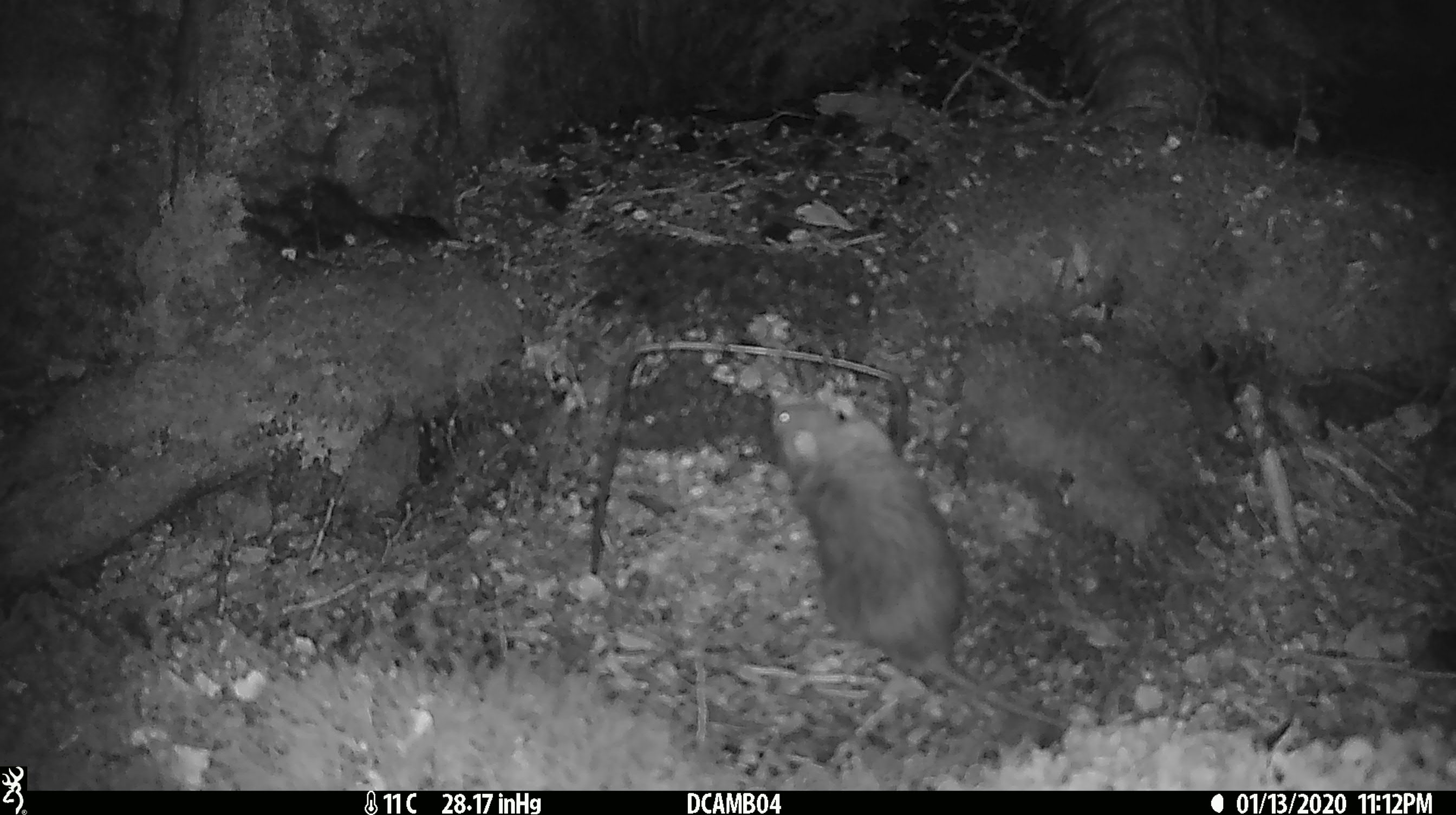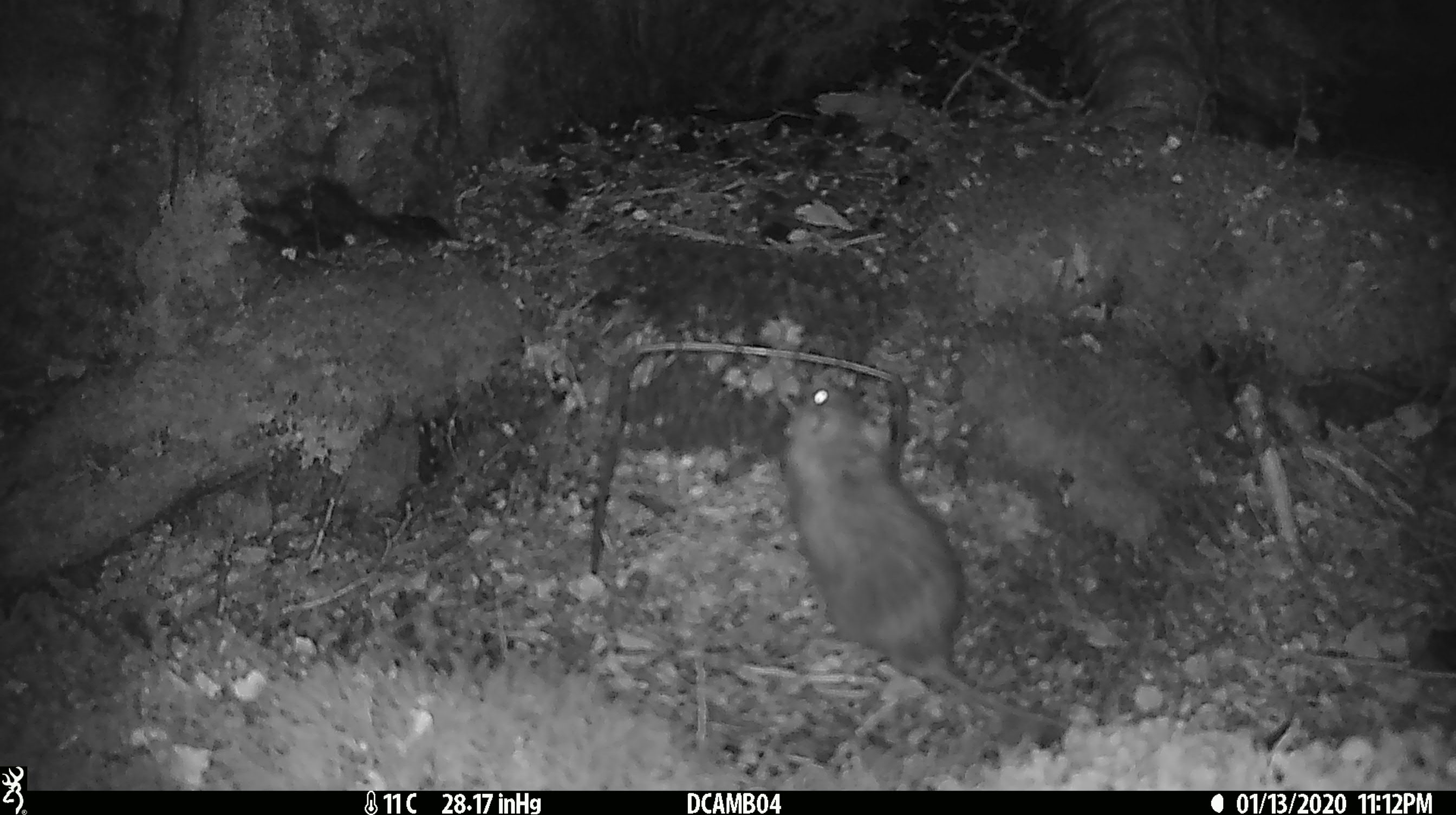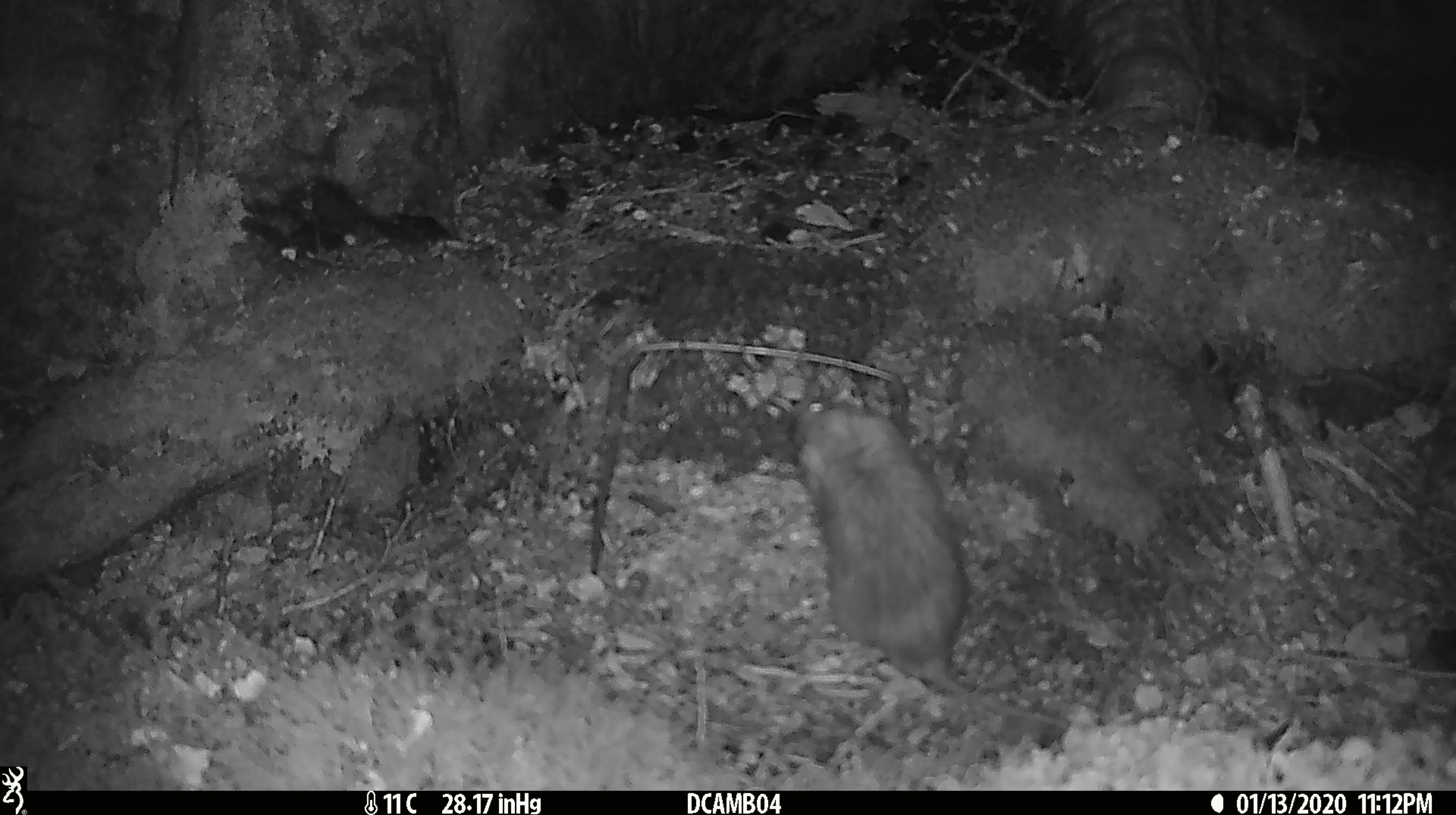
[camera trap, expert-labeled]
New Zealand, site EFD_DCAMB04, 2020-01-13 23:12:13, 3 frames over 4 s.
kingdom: Animalia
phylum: Chordata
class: Mammalia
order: Rodentia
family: Muridae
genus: Rattus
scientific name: Rattus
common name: rat